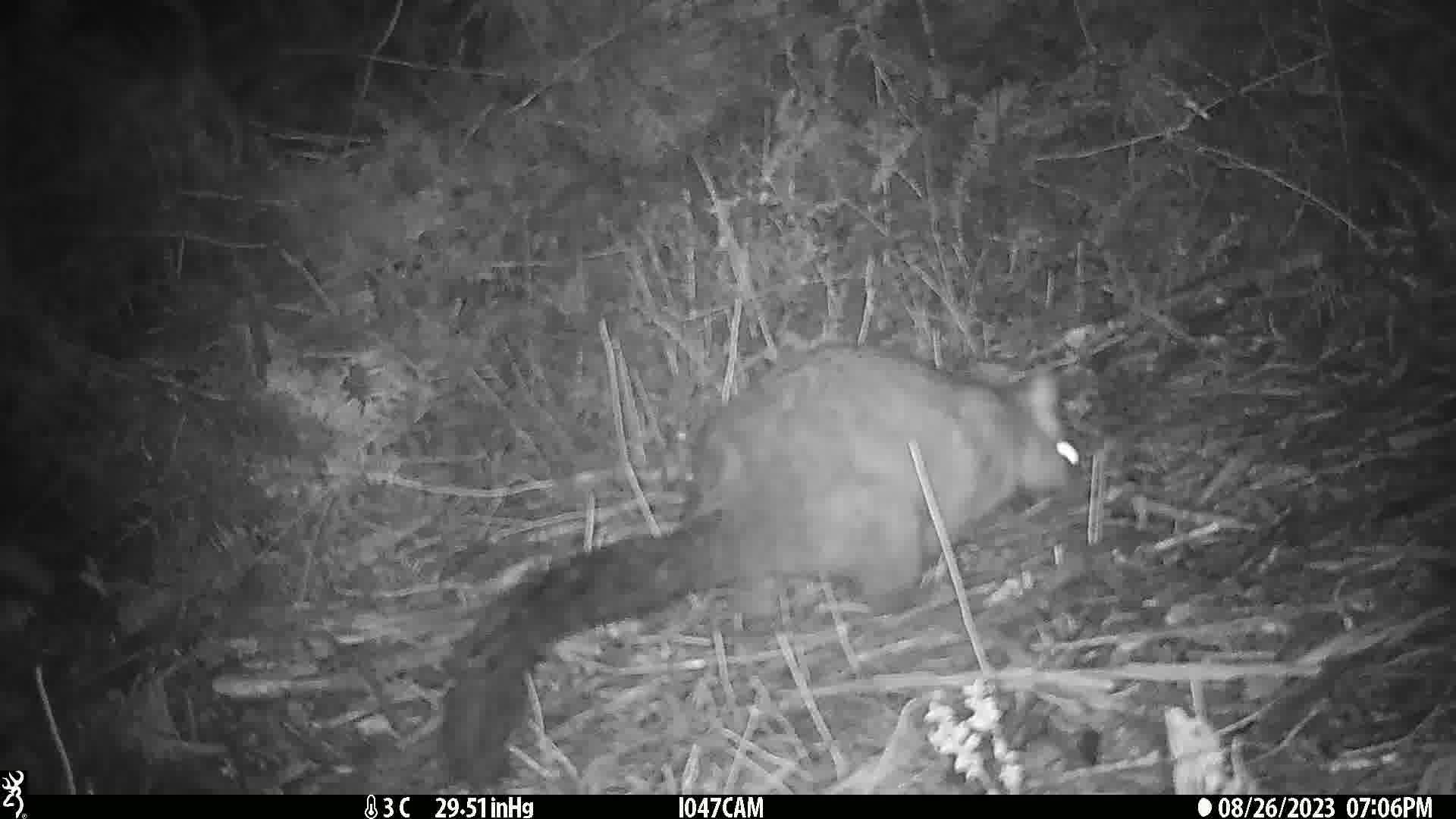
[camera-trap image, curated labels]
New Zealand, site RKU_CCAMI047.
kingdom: Animalia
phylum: Chordata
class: Mammalia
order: Diprotodontia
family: Phalangeridae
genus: Trichosurus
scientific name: Trichosurus vulpecula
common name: common brushtail possum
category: possum